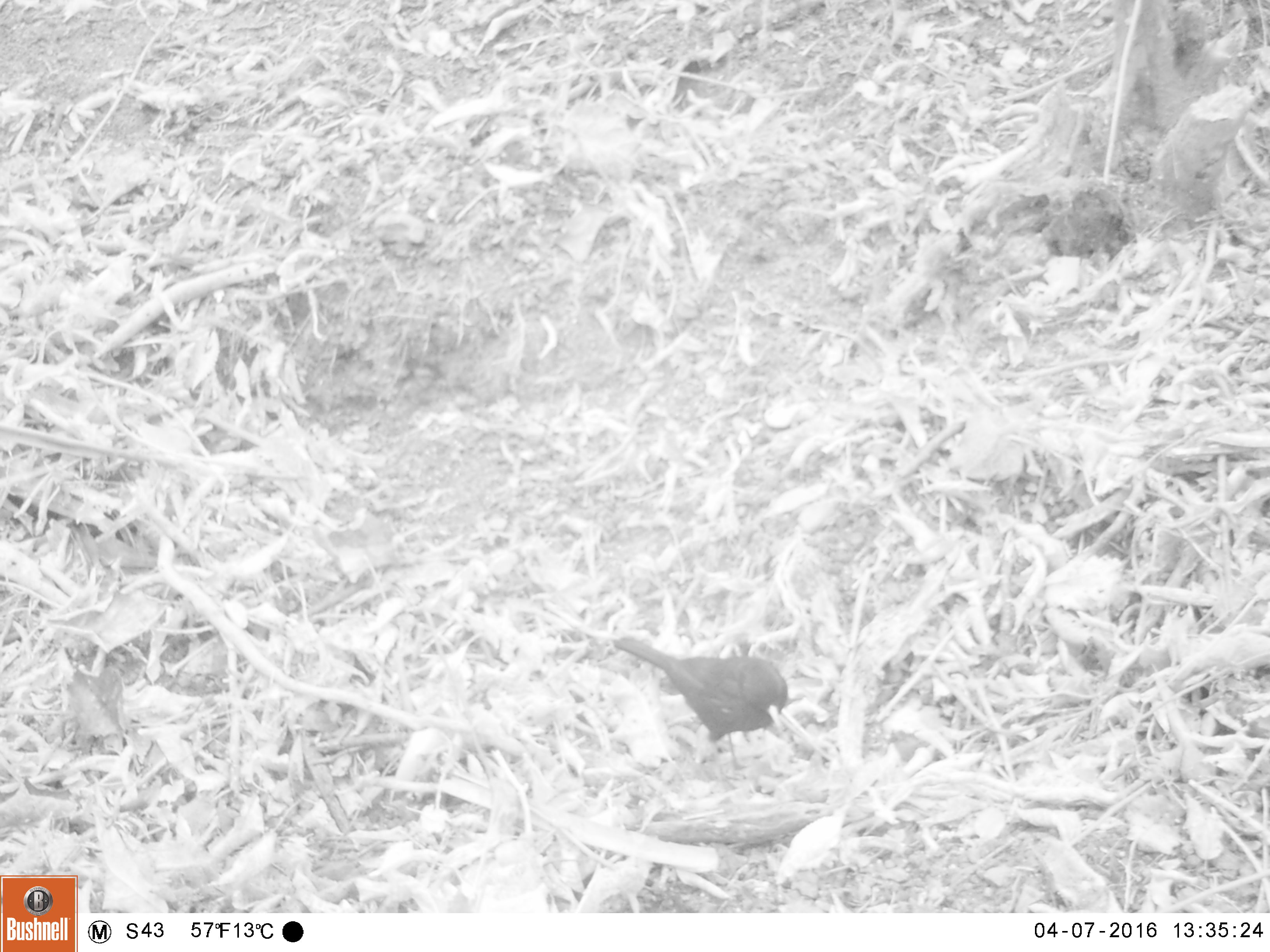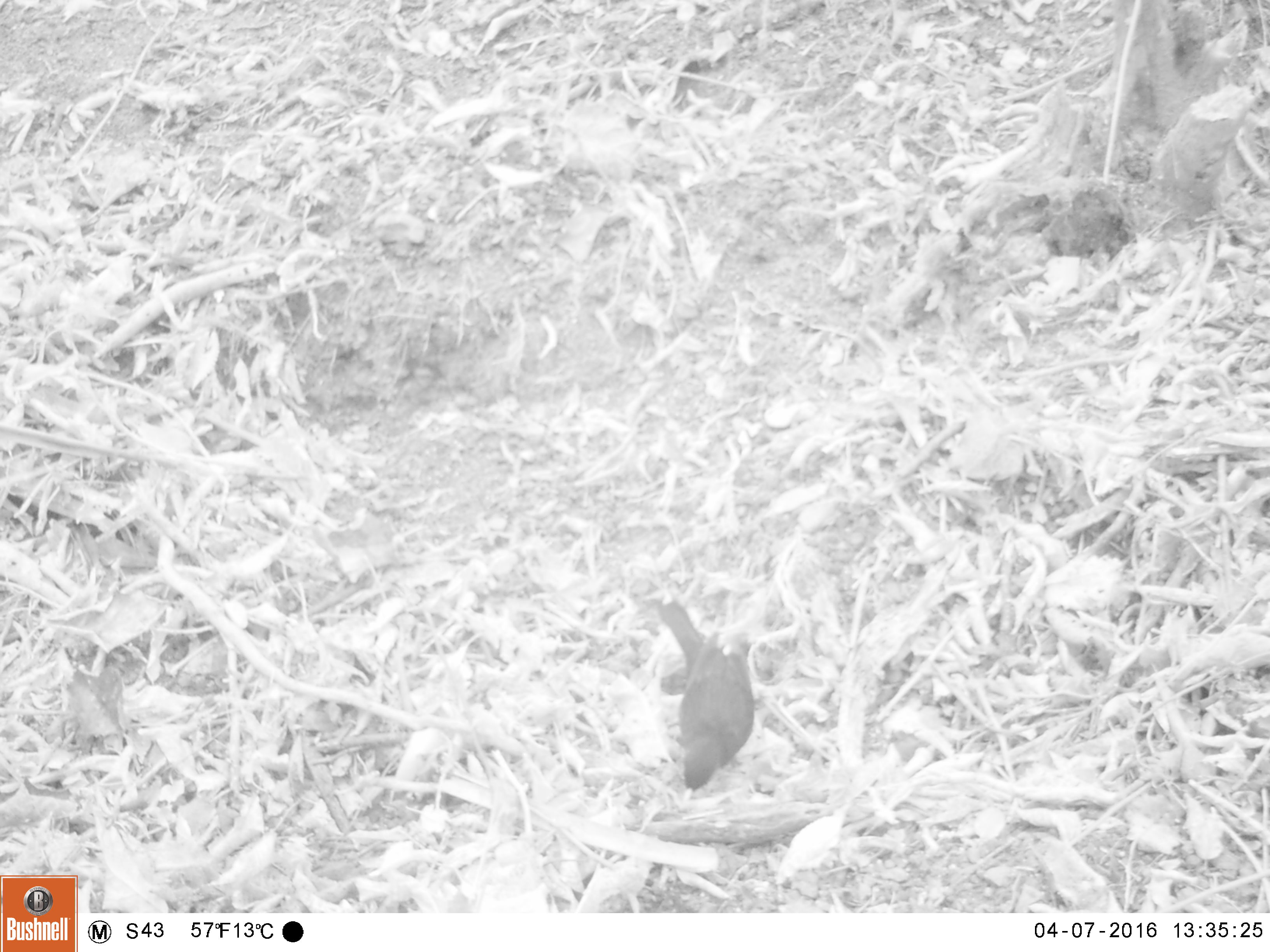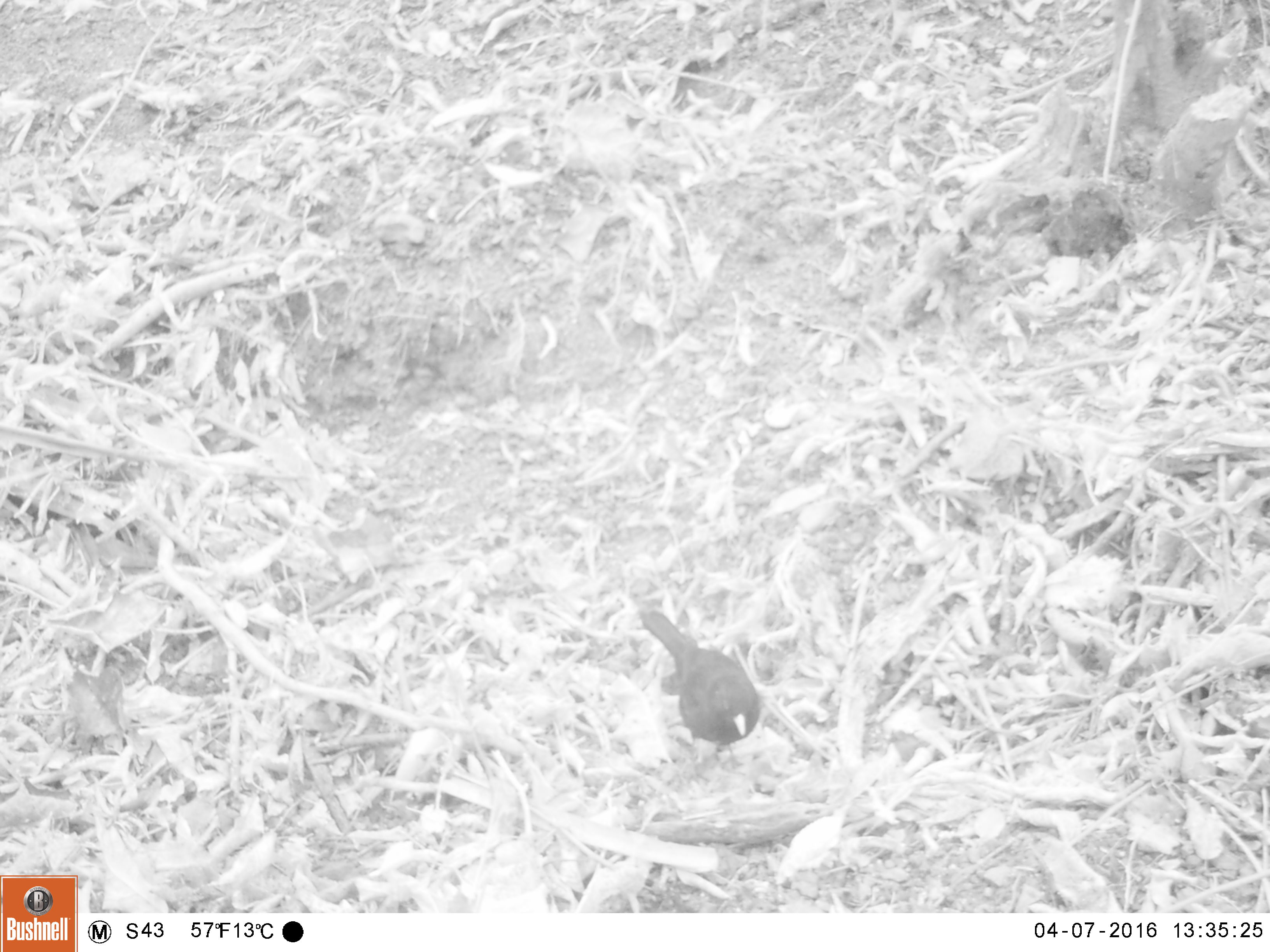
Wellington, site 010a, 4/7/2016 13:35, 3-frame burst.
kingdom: Animalia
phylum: Chordata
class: Aves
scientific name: Aves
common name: bird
Bird (Aves).